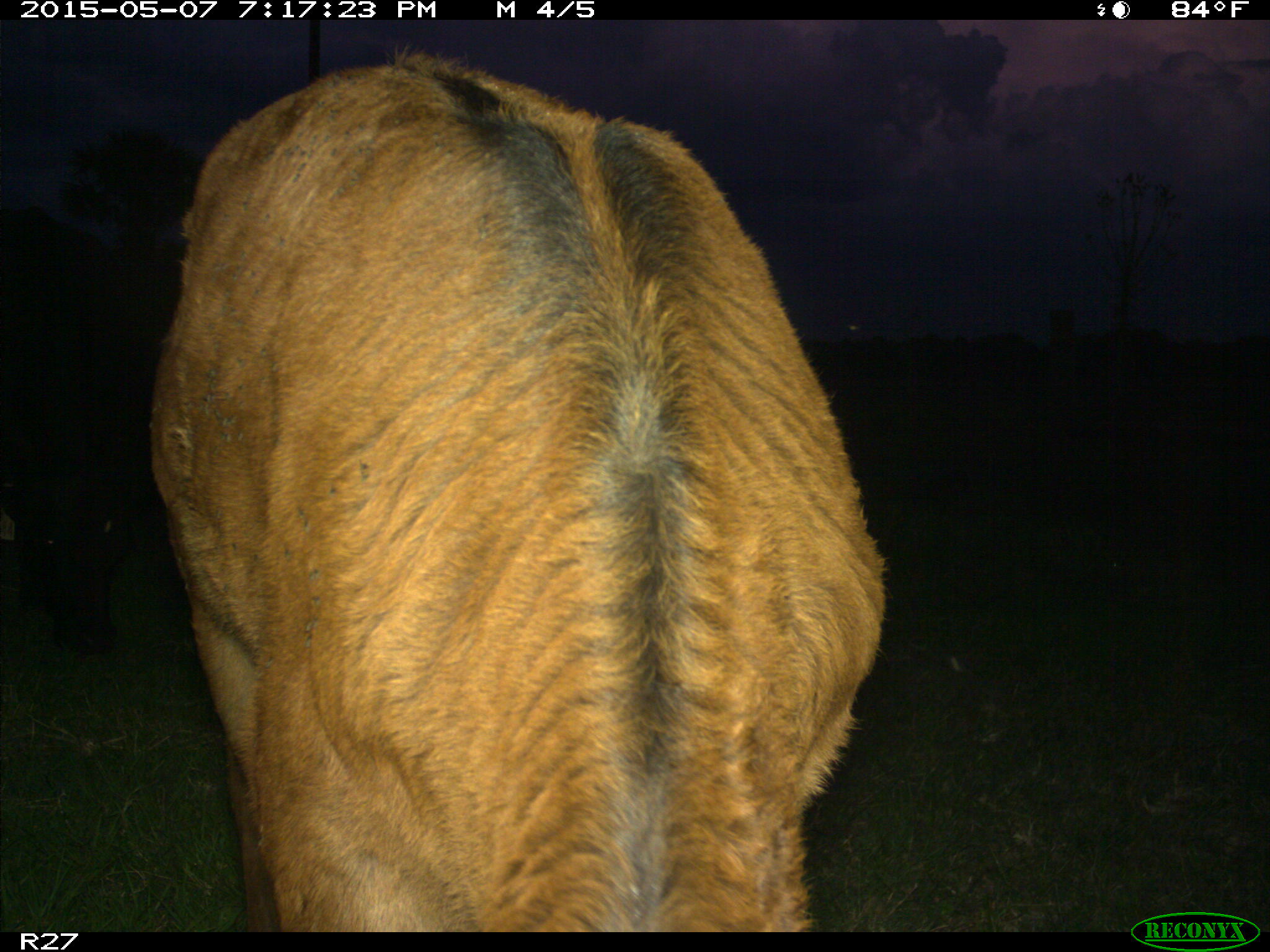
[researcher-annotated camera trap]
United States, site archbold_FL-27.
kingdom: Animalia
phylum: Chordata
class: Mammalia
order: Artiodactyla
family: Bovidae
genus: Bos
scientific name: Bos taurus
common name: domestic cow